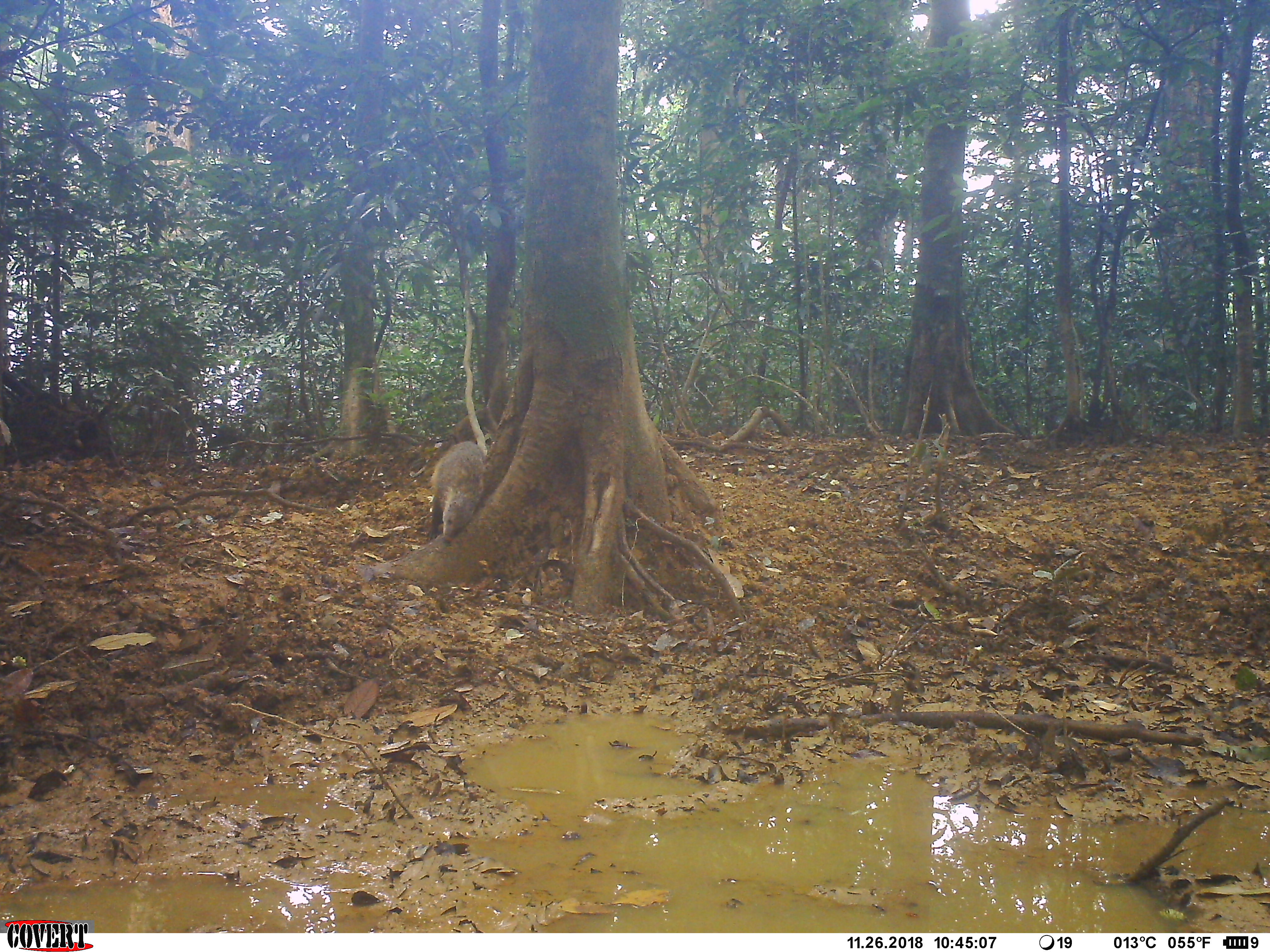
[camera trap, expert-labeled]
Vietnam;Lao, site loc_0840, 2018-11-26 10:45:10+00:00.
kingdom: Animalia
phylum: Chordata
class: Mammalia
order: Carnivora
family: Herpestidae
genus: Urva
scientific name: Urva urva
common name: crab-eating mongoose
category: crab eating mongoose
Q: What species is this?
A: Crab eating mongoose (crab-eating mongoose) (Urva urva).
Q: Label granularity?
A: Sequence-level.